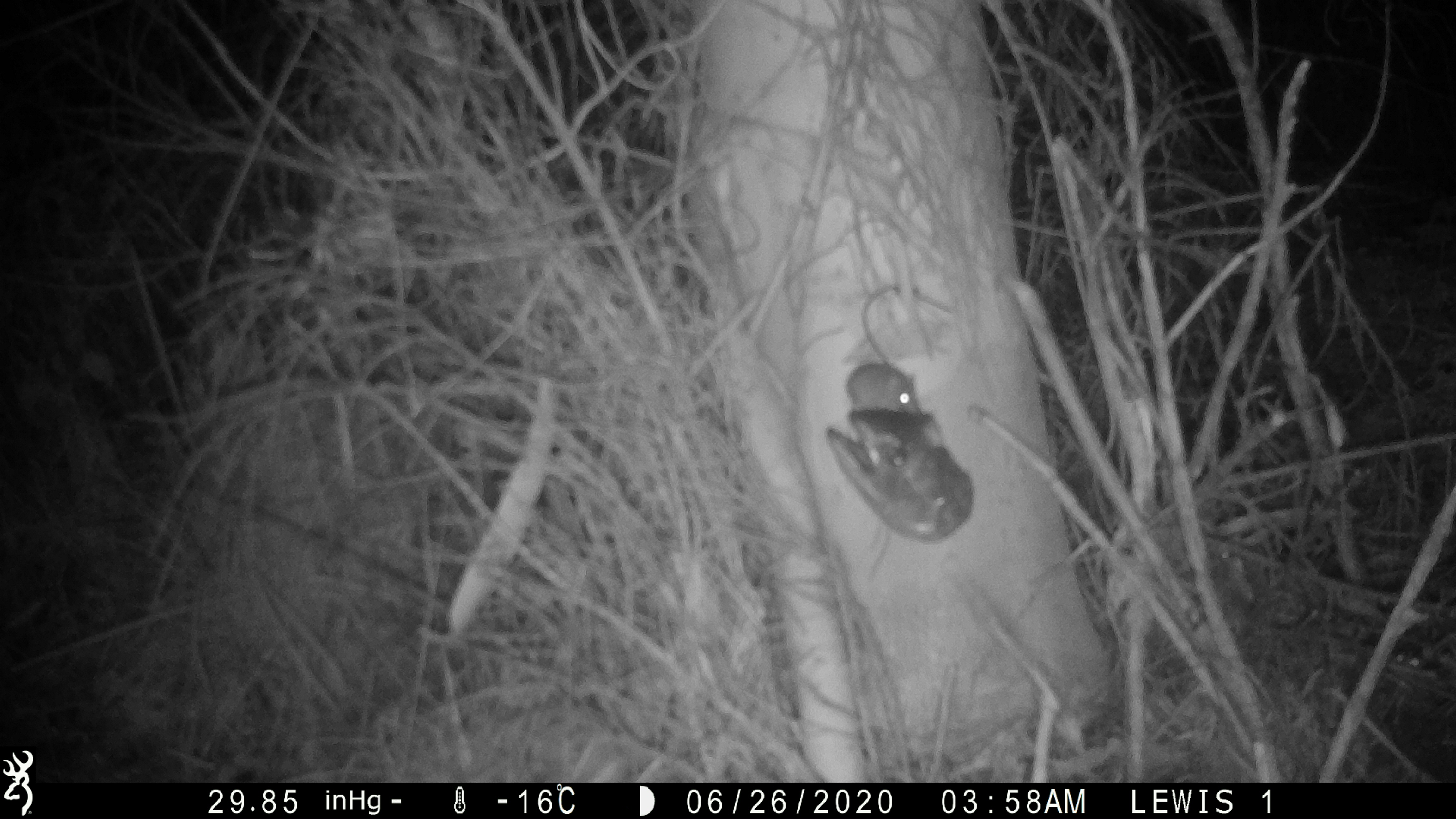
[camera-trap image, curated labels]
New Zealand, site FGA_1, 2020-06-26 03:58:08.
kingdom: Animalia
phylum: Chordata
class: Mammalia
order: Rodentia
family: Muridae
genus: Mus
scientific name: Mus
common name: mouse